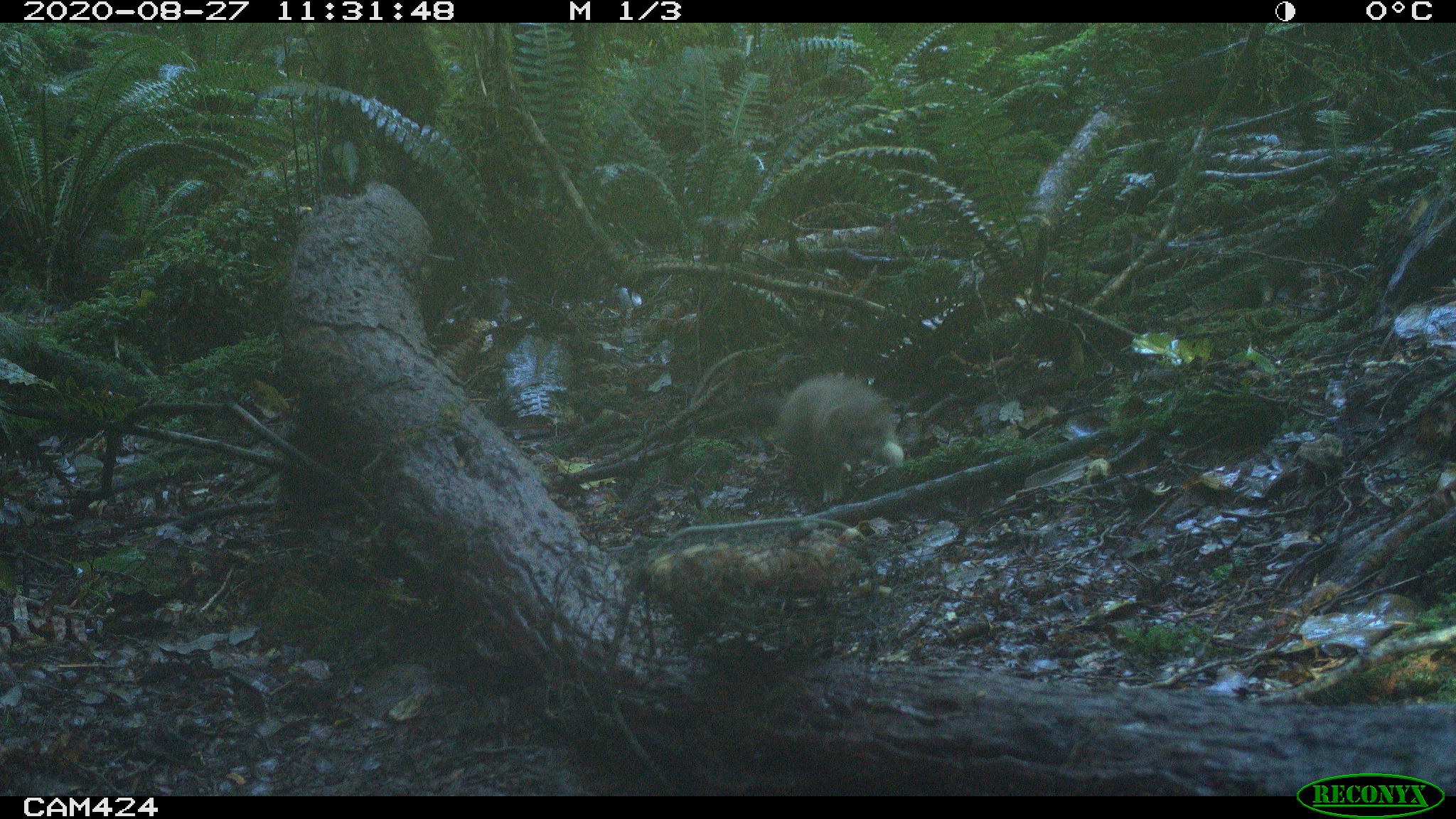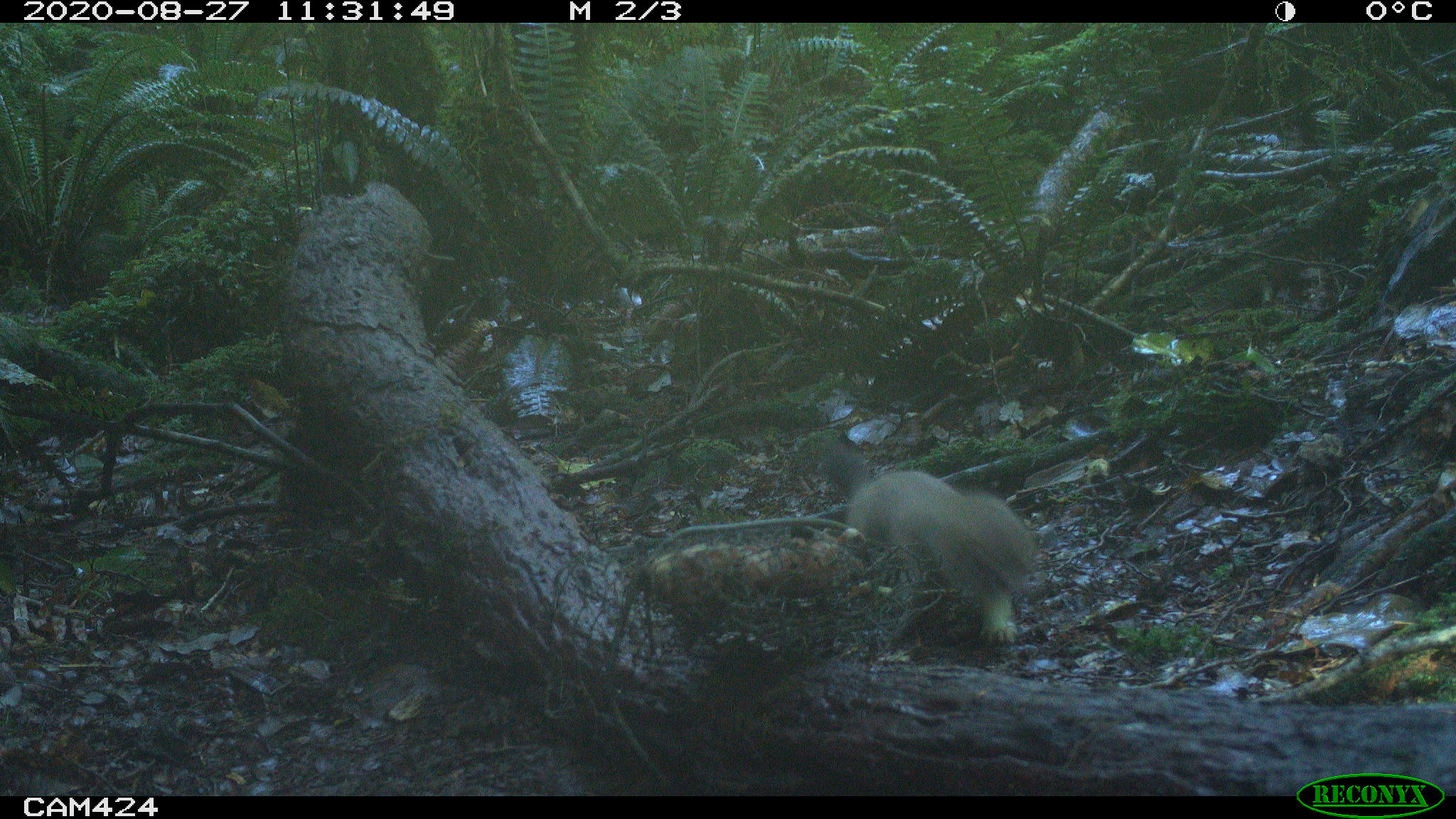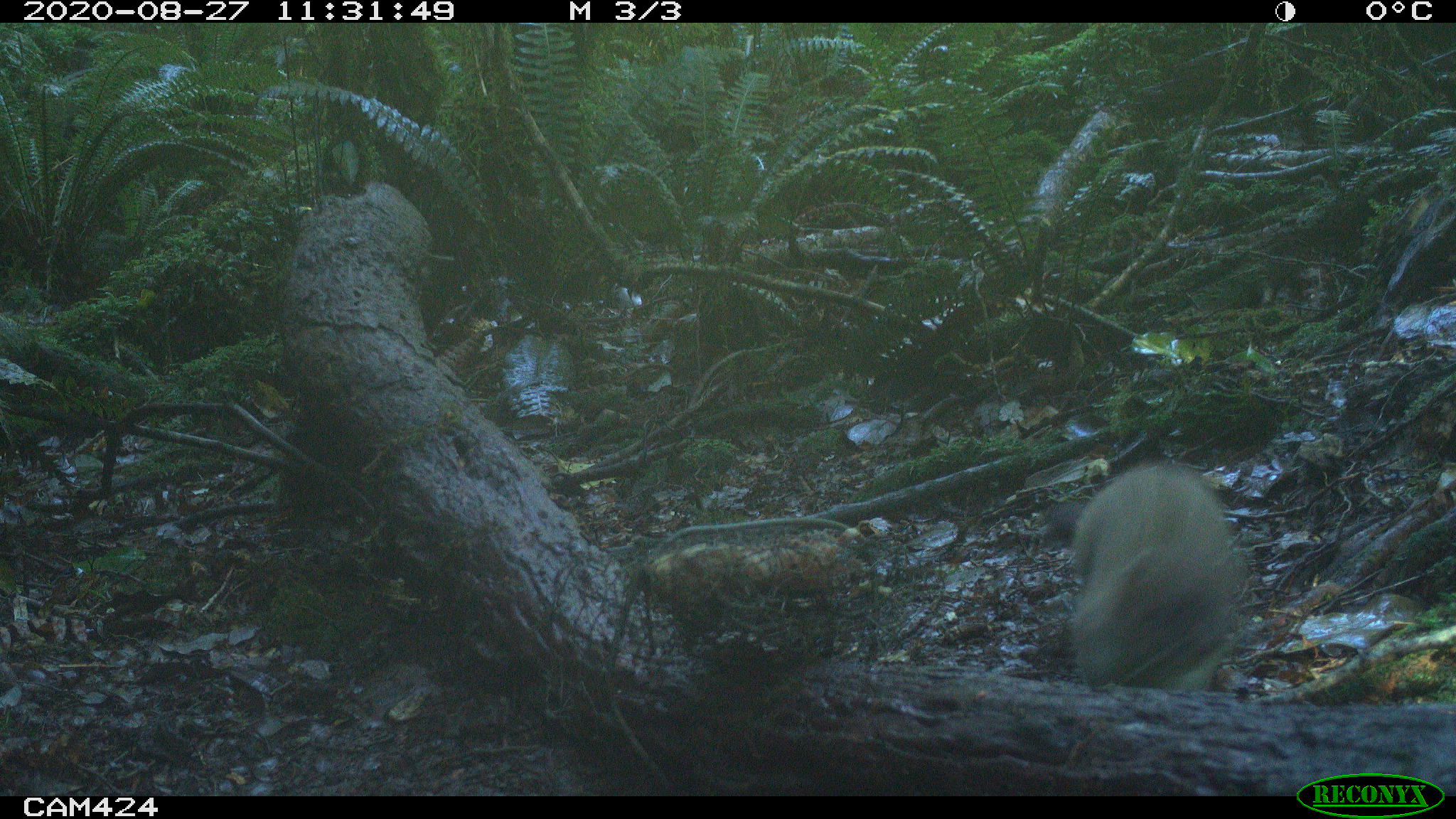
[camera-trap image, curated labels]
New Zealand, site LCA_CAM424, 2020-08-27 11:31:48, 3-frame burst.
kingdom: Animalia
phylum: Chordata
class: Mammalia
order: Carnivora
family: Mustelidae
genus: Mustela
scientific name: Mustela erminea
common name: stoat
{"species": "stoat (Mustela erminea)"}